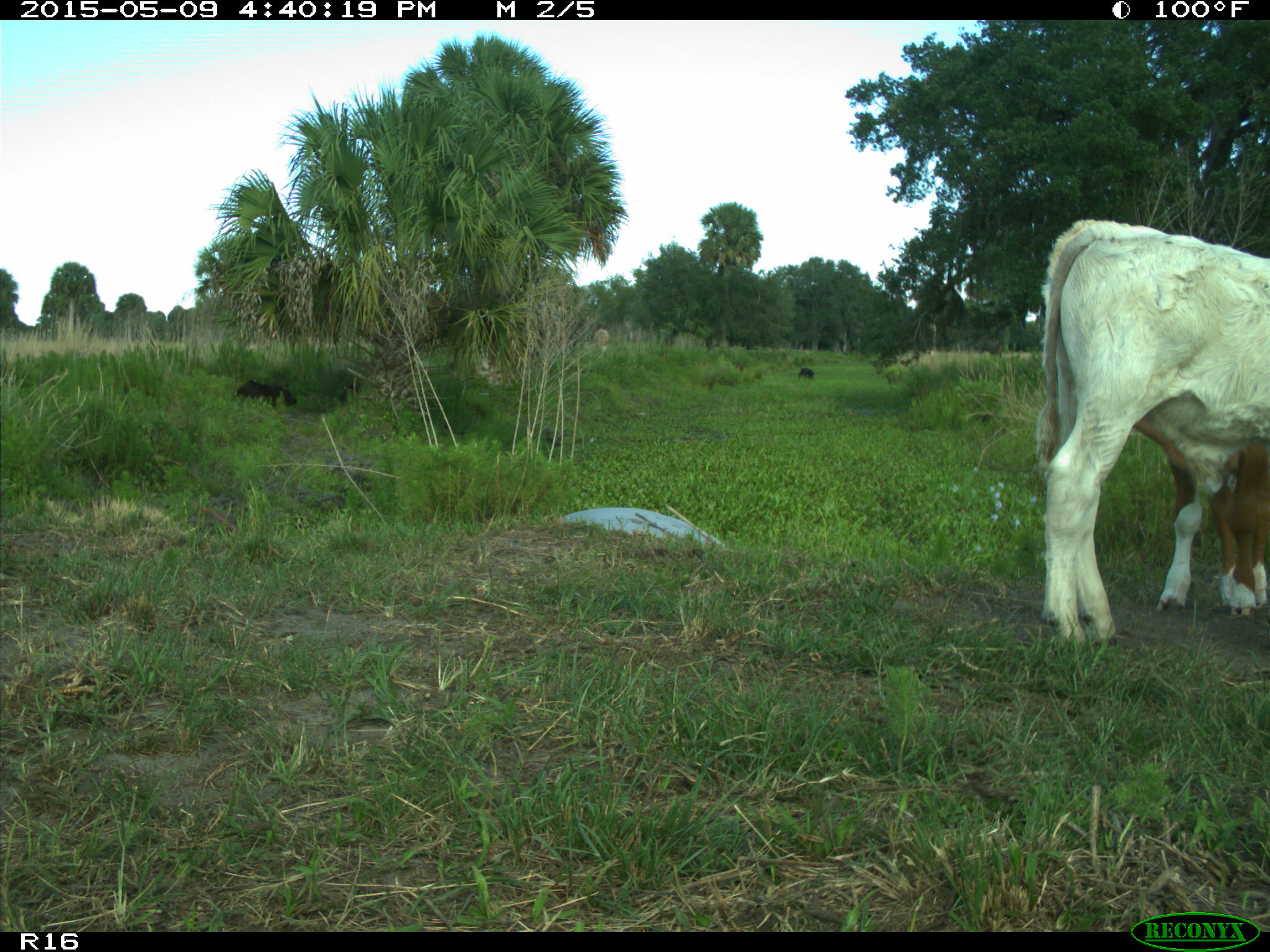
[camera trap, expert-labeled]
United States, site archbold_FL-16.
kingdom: Animalia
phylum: Chordata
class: Mammalia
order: Artiodactyla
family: Bovidae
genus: Bos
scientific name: Bos taurus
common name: domestic cow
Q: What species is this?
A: Bos taurus (domestic cow).